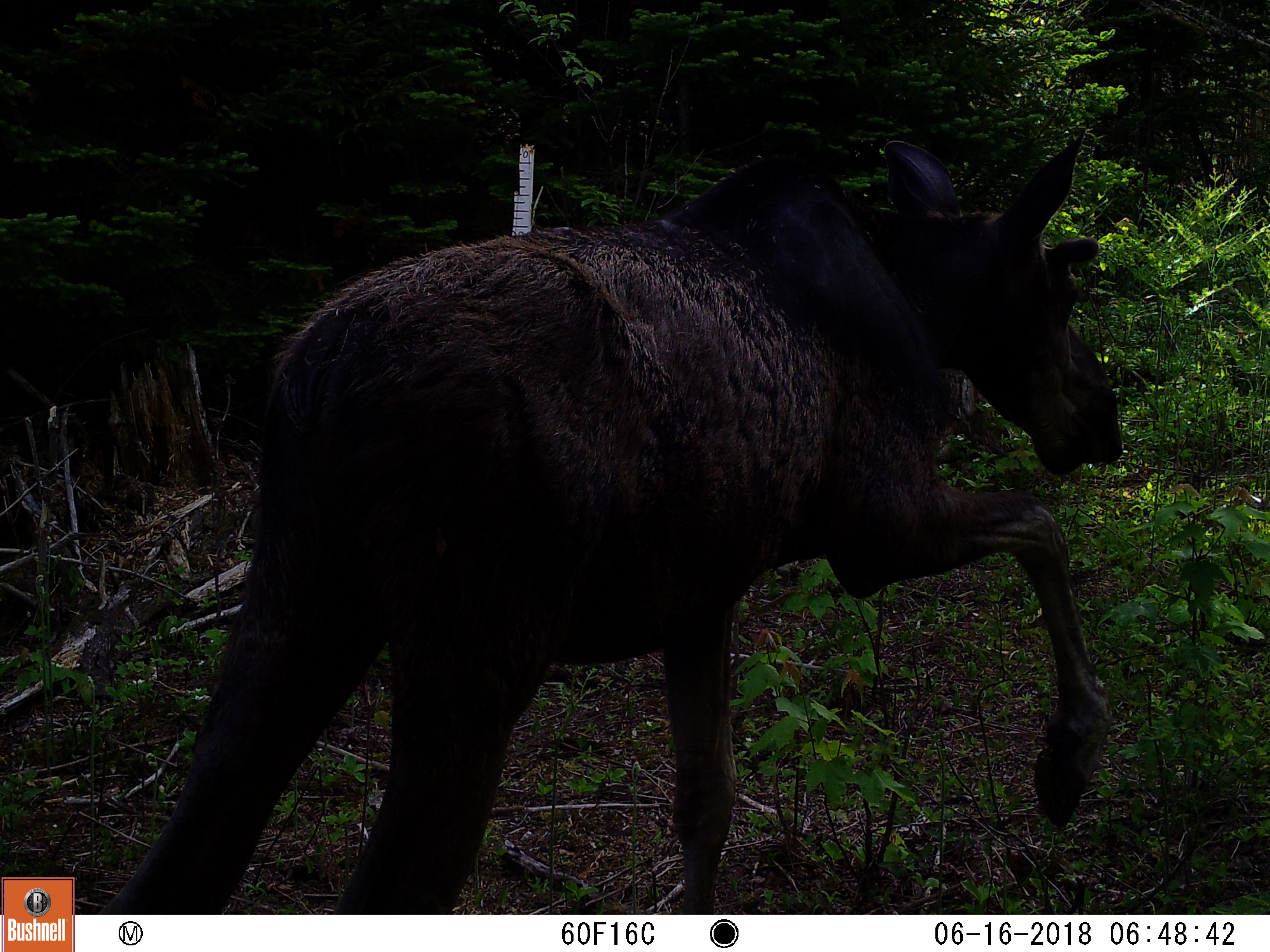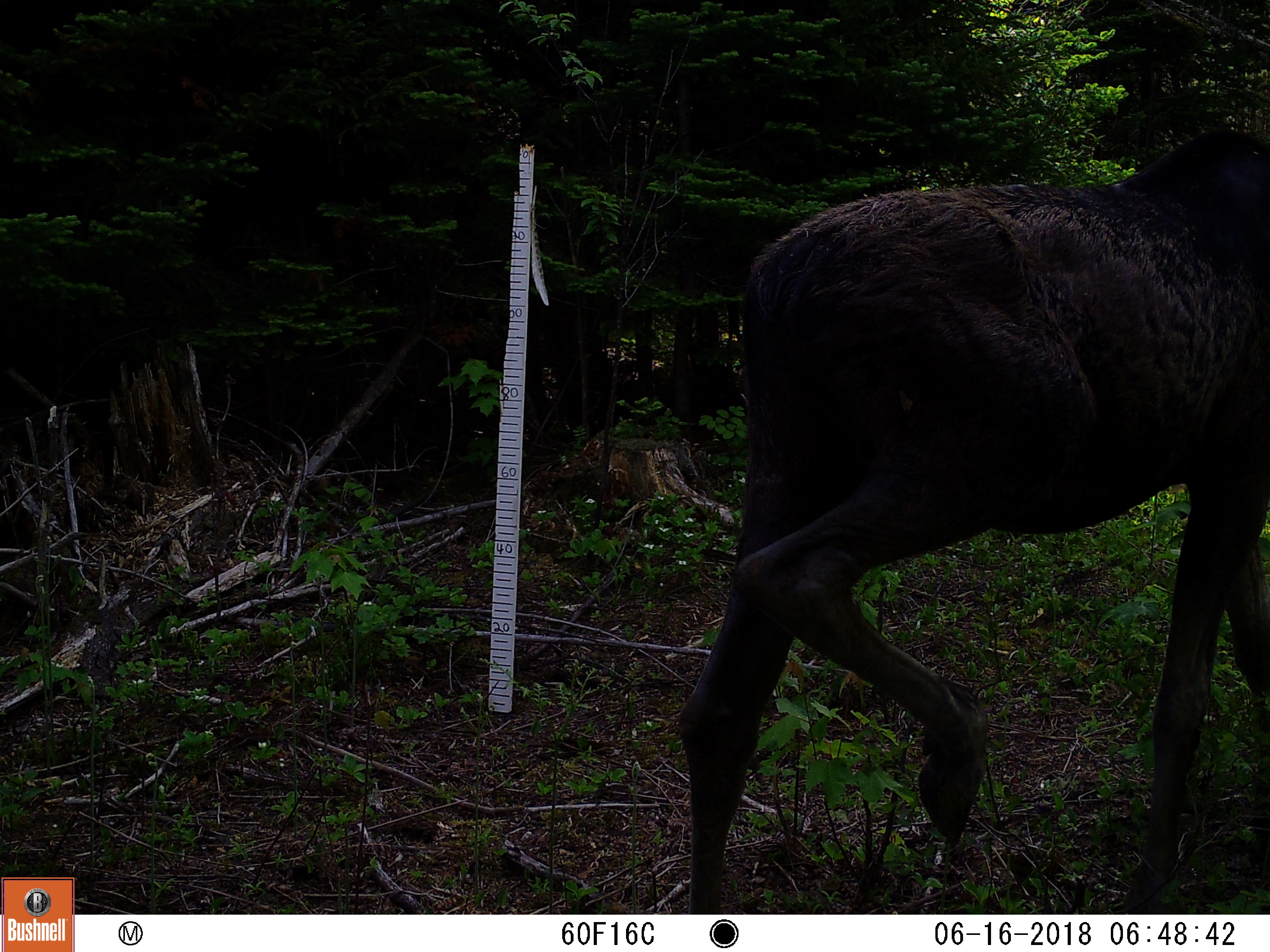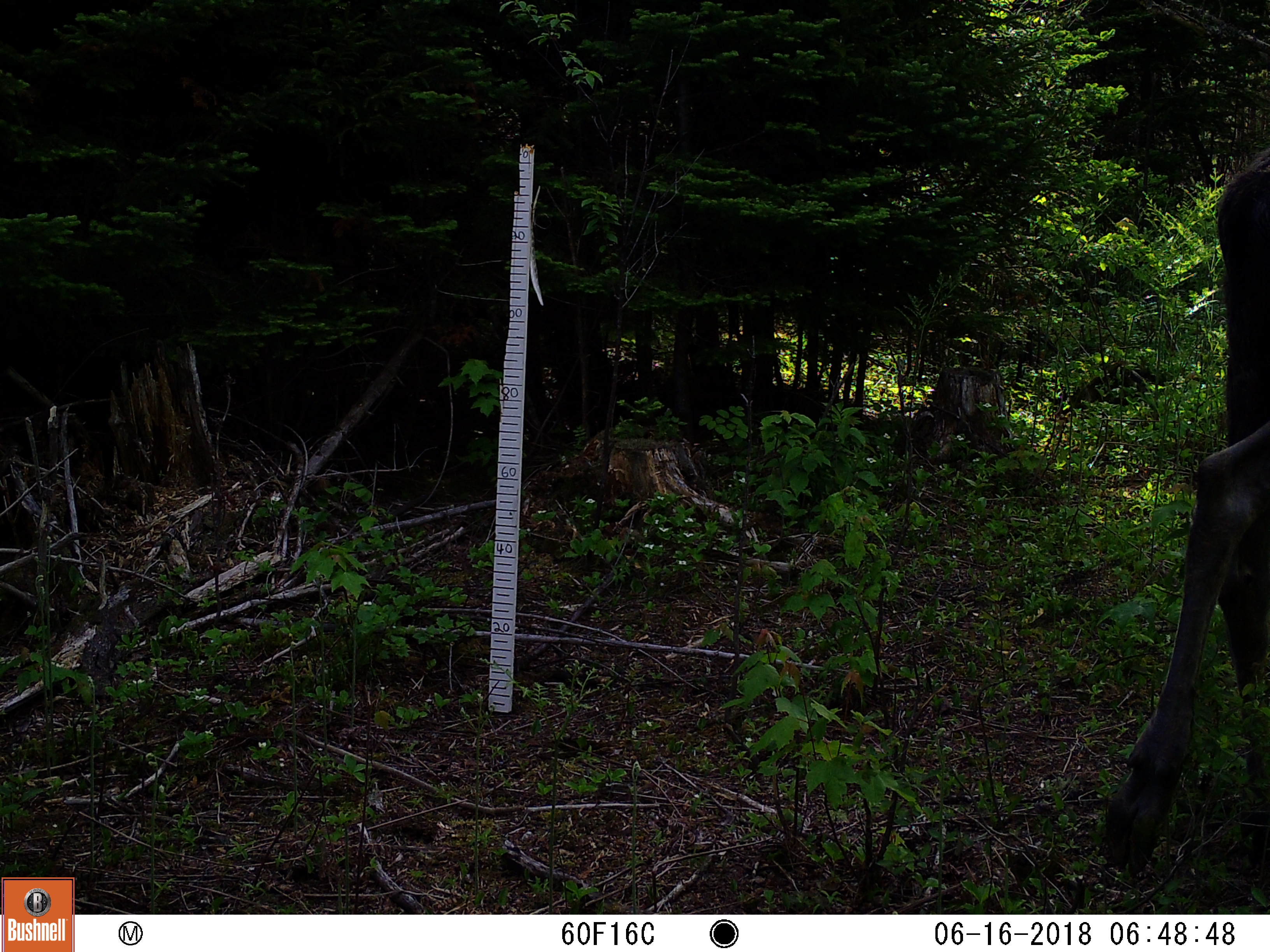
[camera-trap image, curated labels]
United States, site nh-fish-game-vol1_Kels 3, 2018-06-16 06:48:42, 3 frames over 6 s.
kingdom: Animalia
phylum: Chordata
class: Mammalia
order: Artiodactyla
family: Cervidae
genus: Alces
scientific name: Alces alces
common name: moose